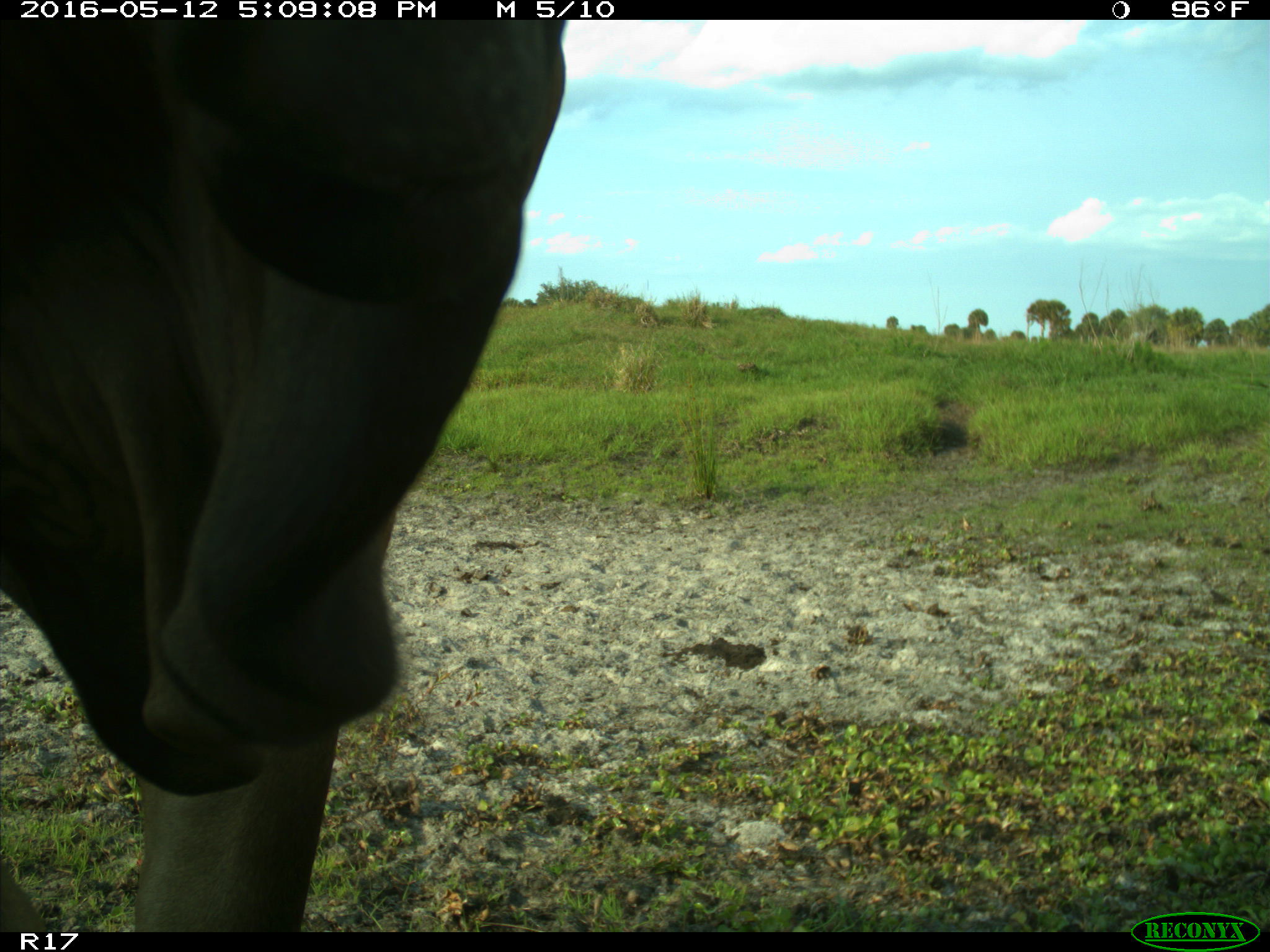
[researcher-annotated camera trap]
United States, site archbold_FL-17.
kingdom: Animalia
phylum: Chordata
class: Mammalia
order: Artiodactyla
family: Bovidae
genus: Bos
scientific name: Bos taurus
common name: domestic cow